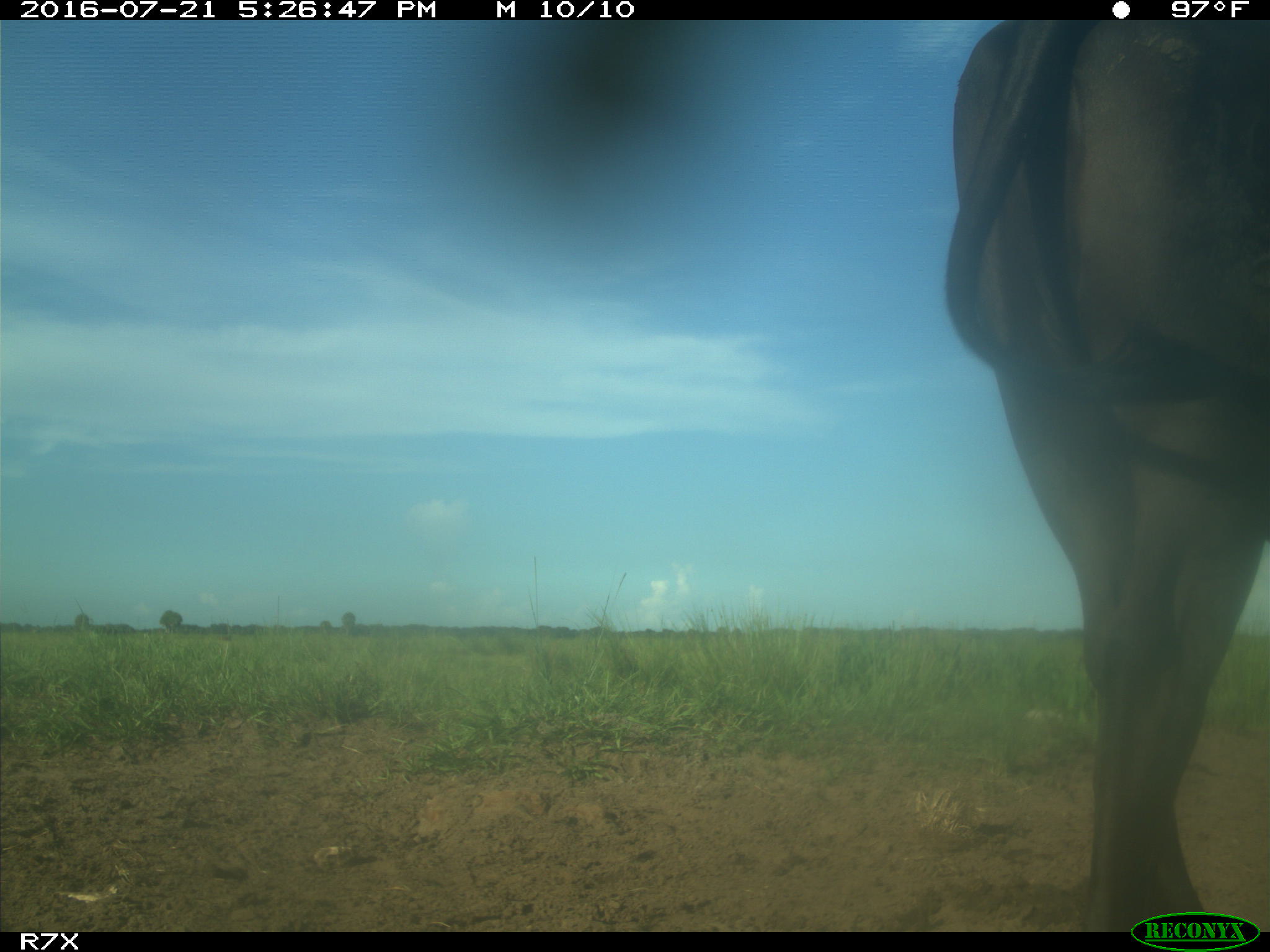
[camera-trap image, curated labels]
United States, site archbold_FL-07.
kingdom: Animalia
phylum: Chordata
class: Mammalia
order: Artiodactyla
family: Bovidae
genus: Bos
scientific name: Bos taurus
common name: domestic cow